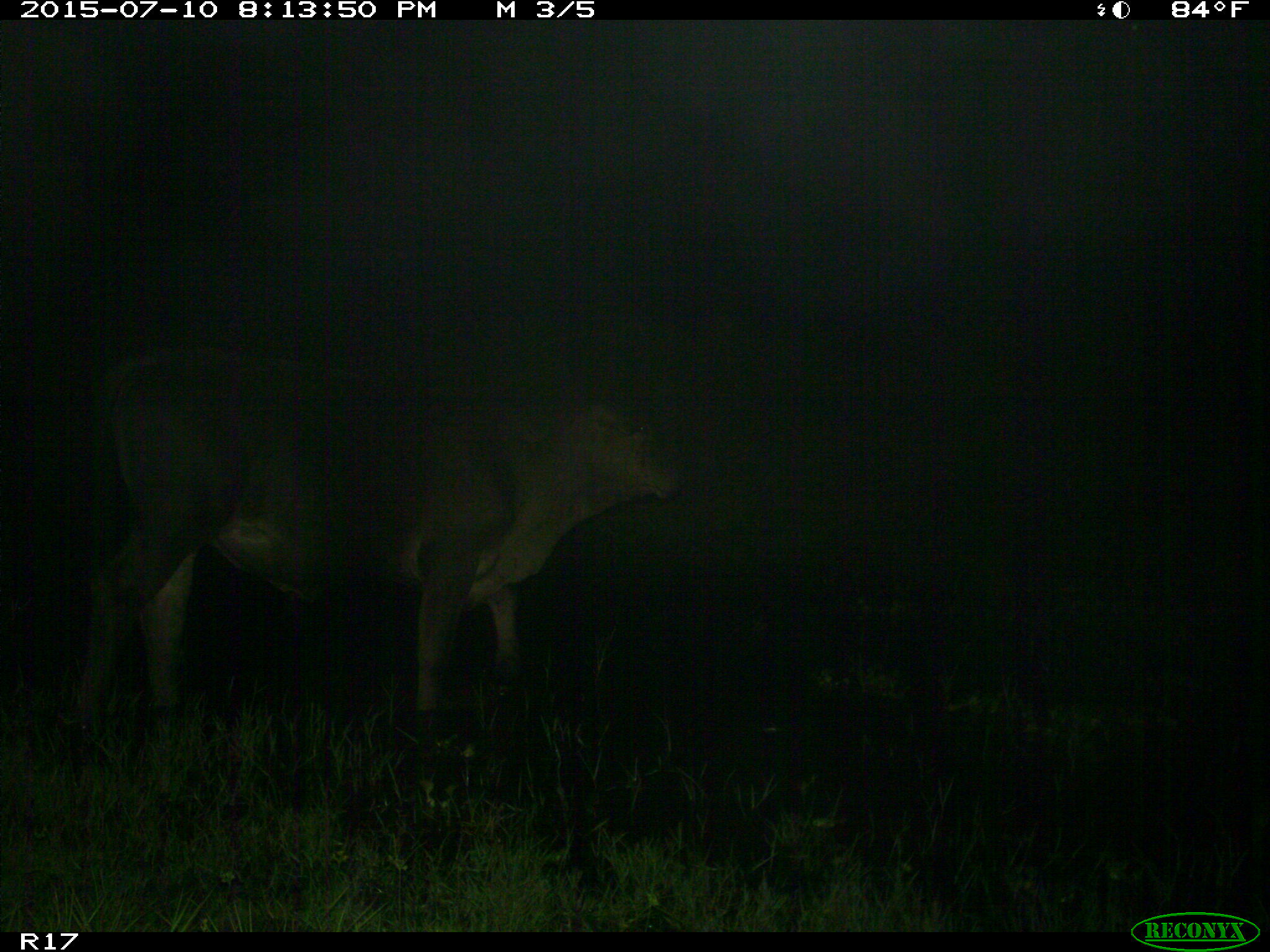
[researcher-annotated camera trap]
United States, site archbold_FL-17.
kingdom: Animalia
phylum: Chordata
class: Mammalia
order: Artiodactyla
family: Bovidae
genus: Bos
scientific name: Bos taurus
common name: domestic cow